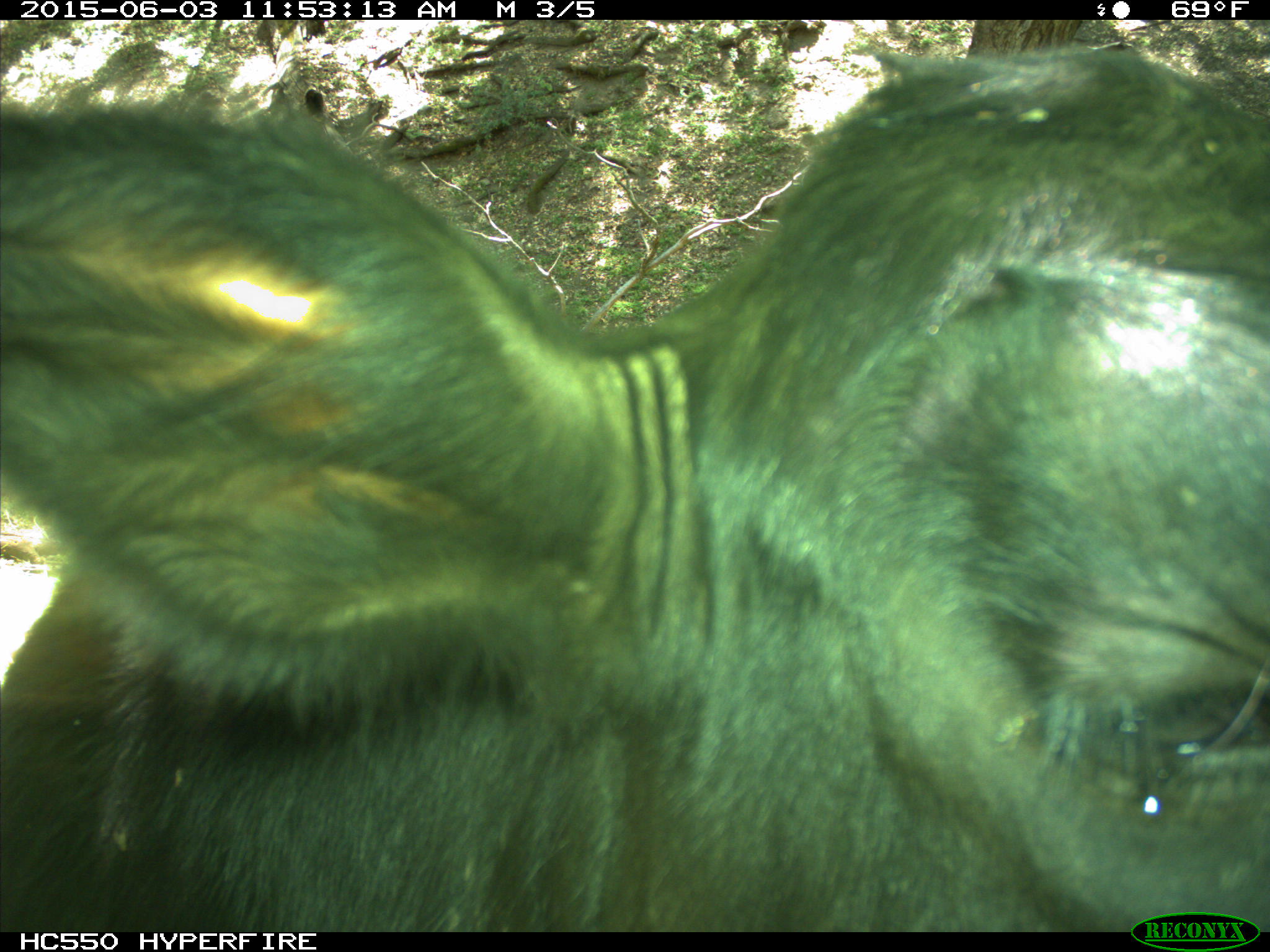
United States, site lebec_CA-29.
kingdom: Animalia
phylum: Chordata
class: Mammalia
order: Artiodactyla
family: Bovidae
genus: Bos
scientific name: Bos taurus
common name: domestic cow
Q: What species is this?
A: Bos taurus (domestic cow).